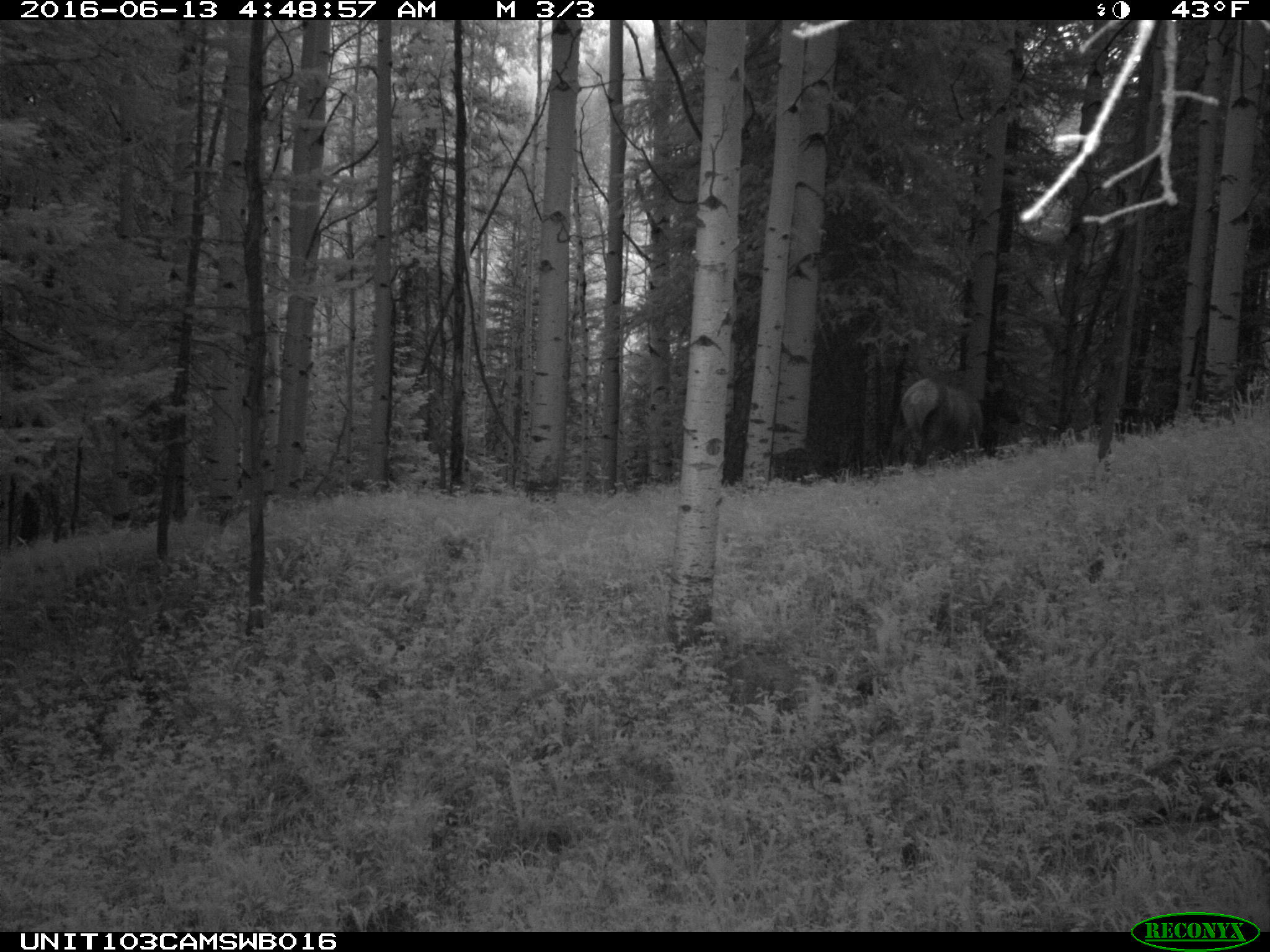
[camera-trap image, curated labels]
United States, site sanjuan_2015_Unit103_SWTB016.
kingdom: Animalia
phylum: Chordata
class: Mammalia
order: Artiodactyla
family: Cervidae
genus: Cervus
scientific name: Cervus elaphus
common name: red deer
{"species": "Cervus elaphus (red deer)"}